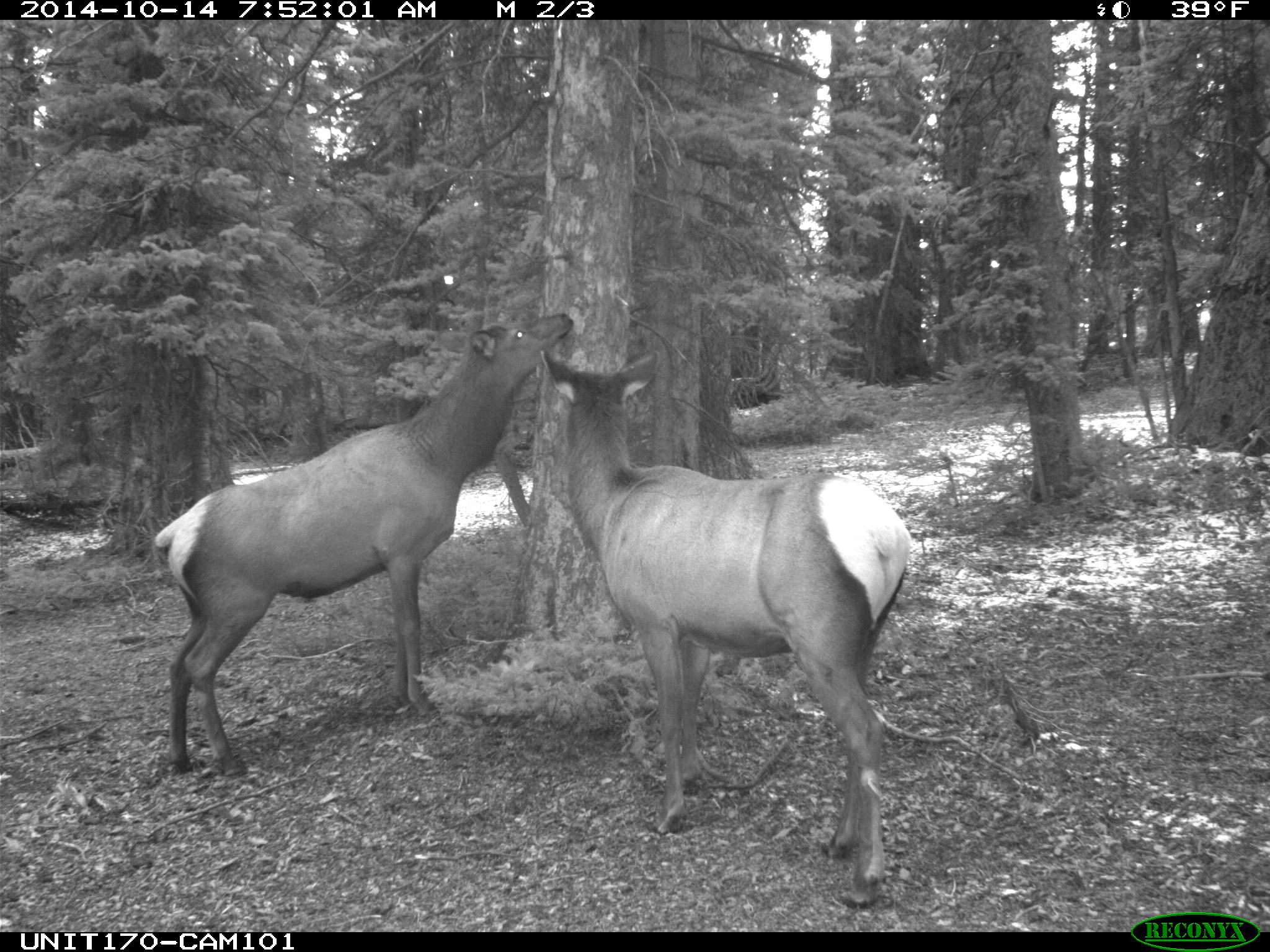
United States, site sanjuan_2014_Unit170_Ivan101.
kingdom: Animalia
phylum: Chordata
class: Mammalia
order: Artiodactyla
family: Cervidae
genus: Cervus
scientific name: Cervus elaphus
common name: red deer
Cervus elaphus (red deer).